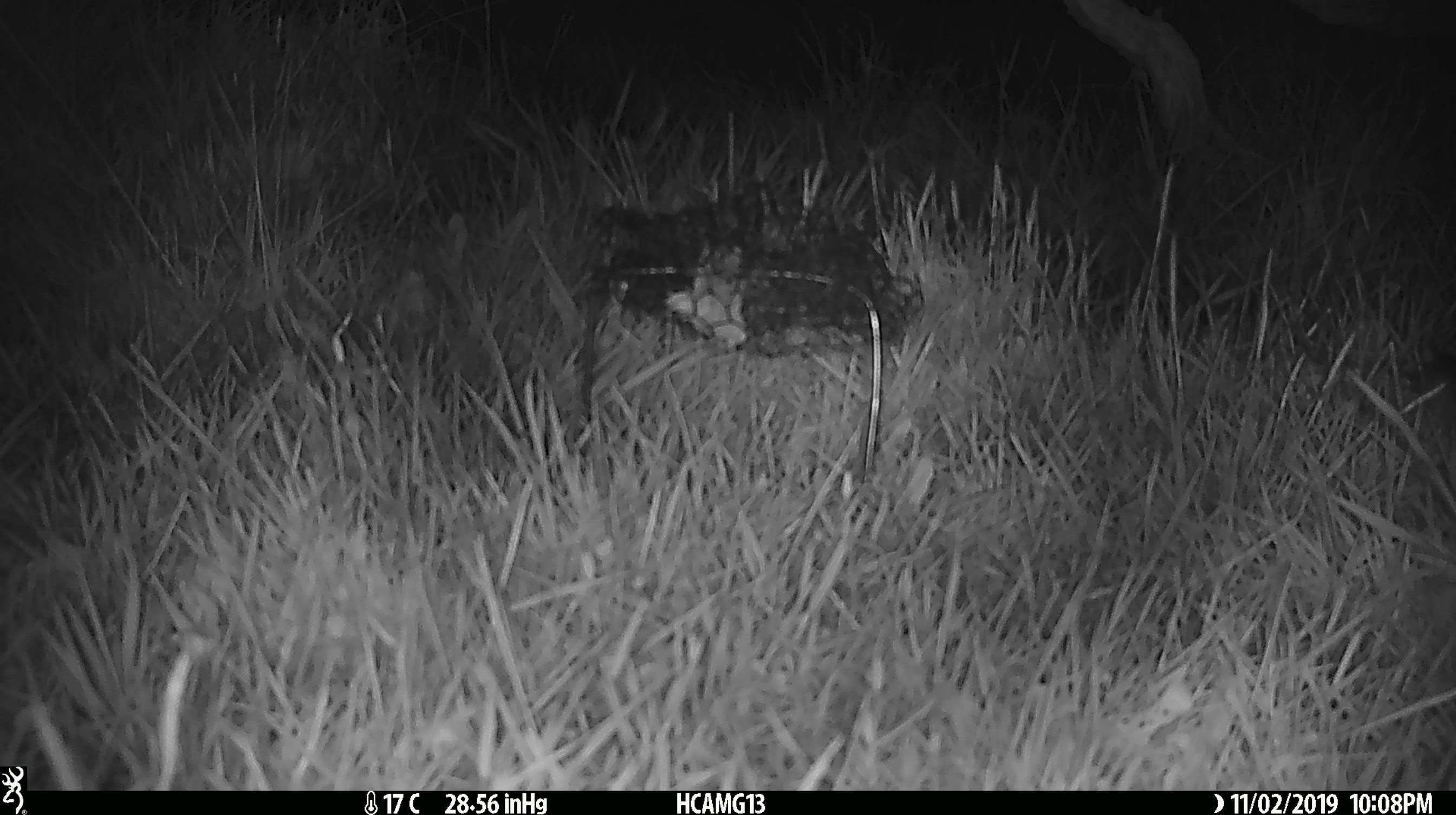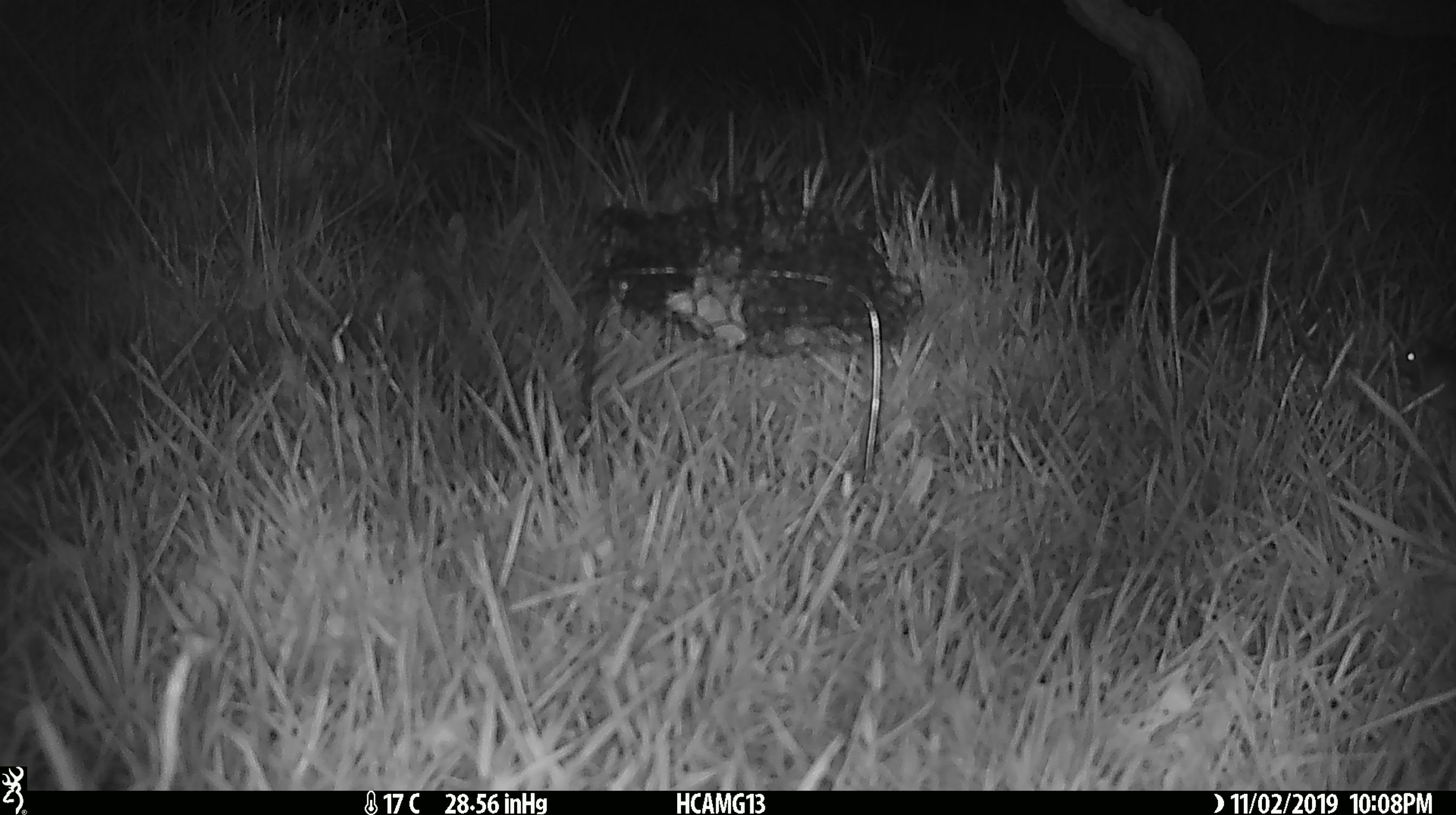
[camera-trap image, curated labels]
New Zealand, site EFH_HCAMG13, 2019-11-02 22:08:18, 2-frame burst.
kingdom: Animalia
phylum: Chordata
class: Mammalia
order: Rodentia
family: Muridae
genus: Mus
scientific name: Mus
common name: mouse